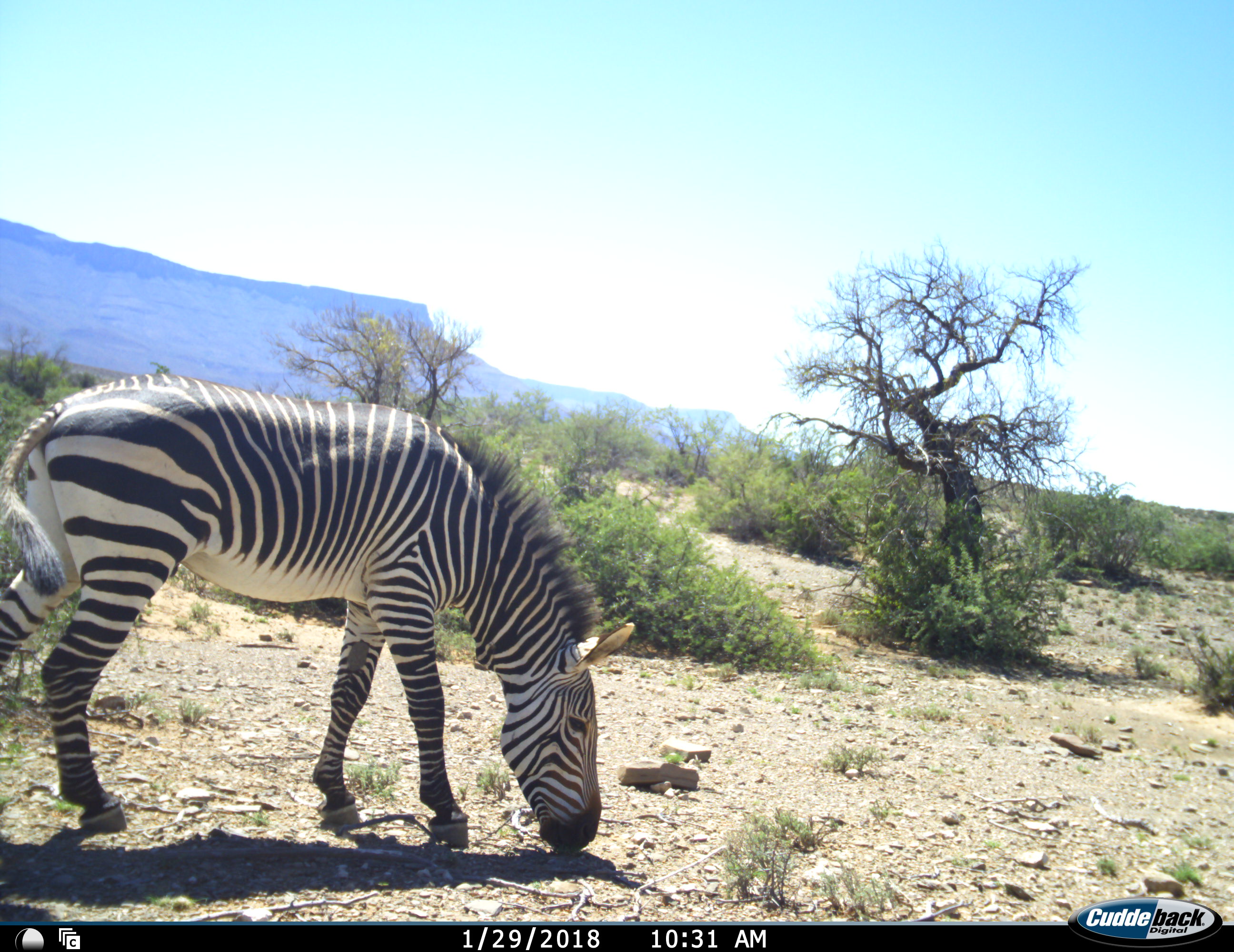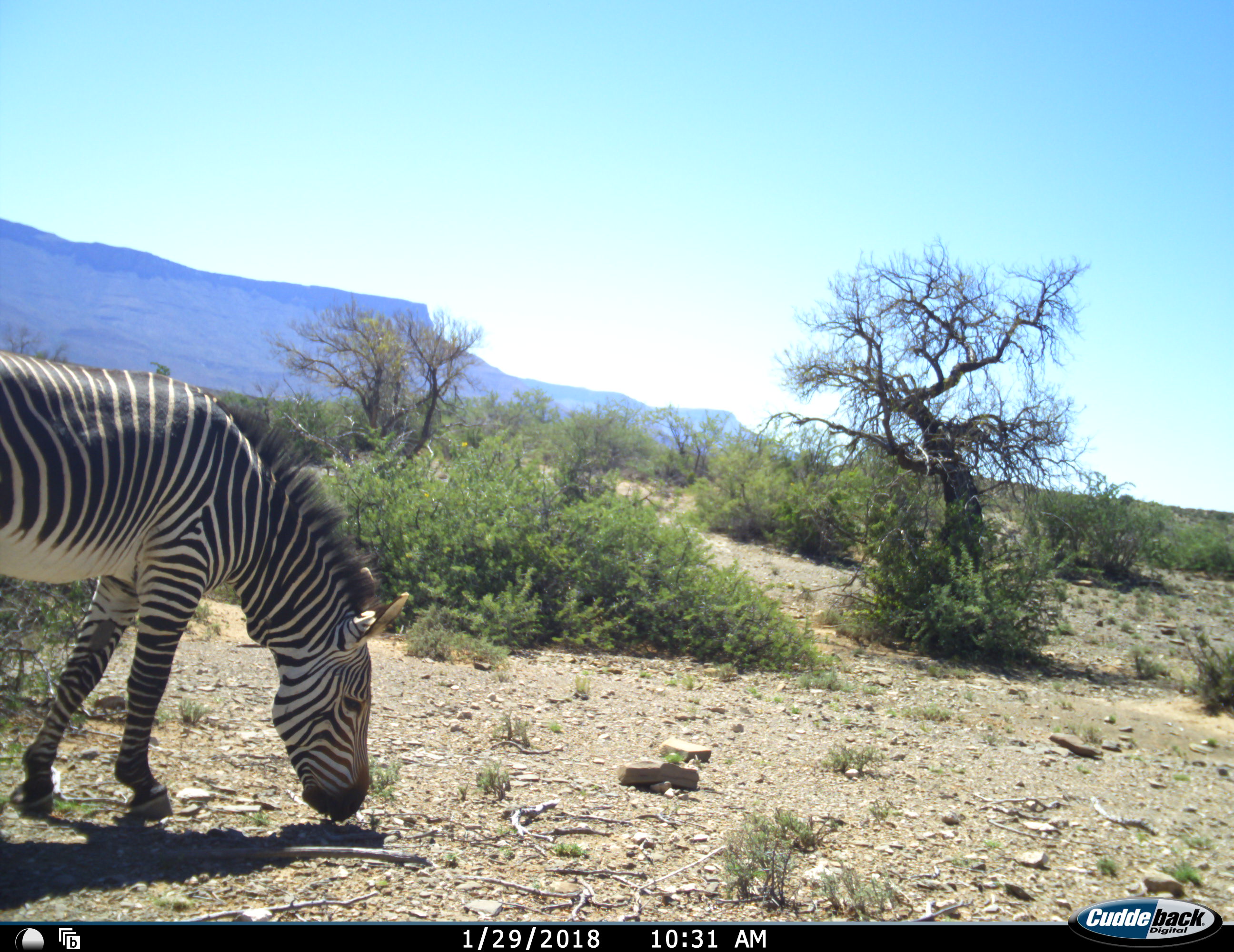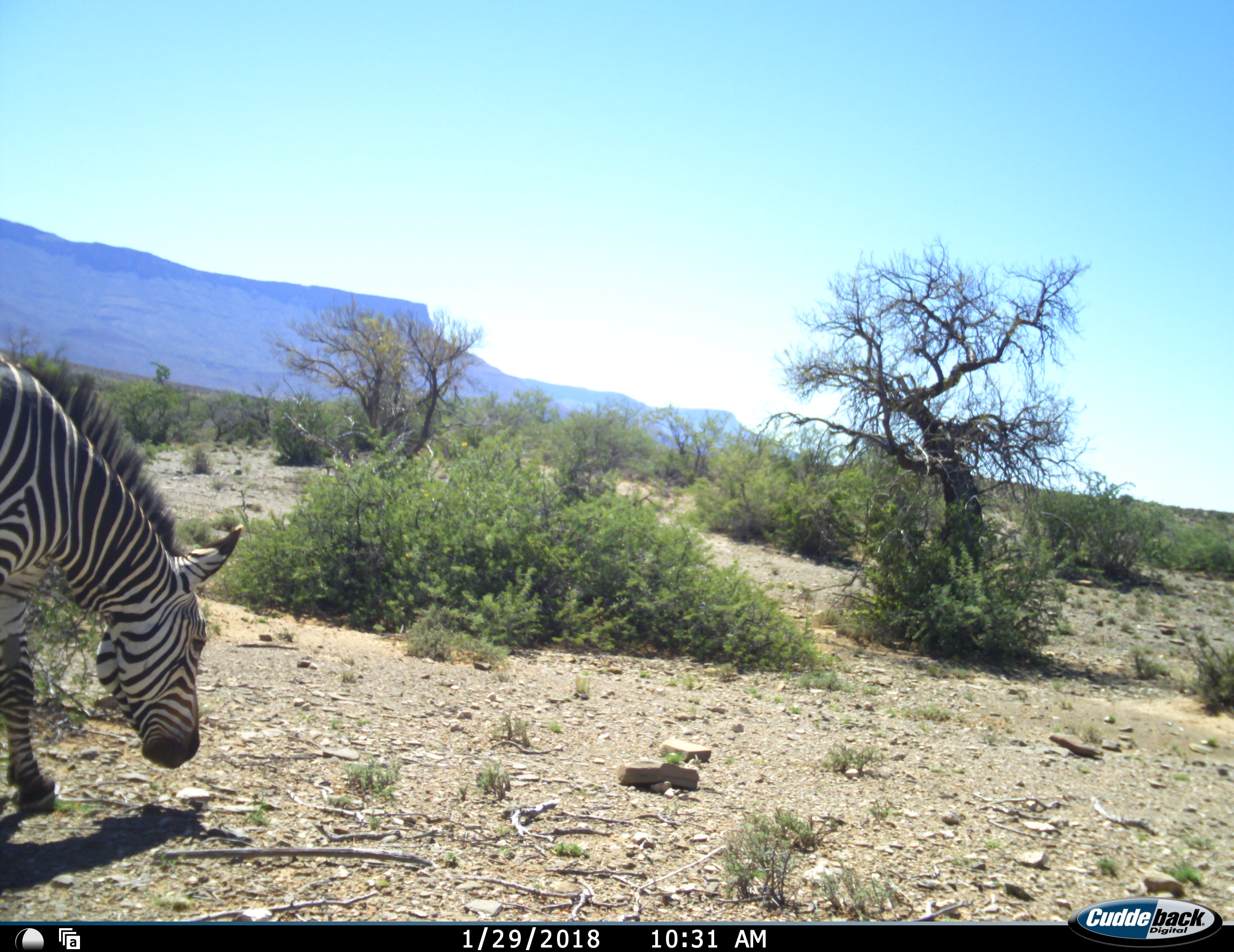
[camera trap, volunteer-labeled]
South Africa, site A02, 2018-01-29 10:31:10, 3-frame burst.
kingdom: Animalia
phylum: Chordata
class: Mammalia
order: Perissodactyla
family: Equidae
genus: Equus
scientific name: Equus zebra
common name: mountain zebra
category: zebramountain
Zebramountain (mountain zebra) (Equus zebra), count 1. Behavior (volunteer vote fractions): standing 0%, resting 0%, moving 44%, interacting 0%. Young present (vote fraction): 0%. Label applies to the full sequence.